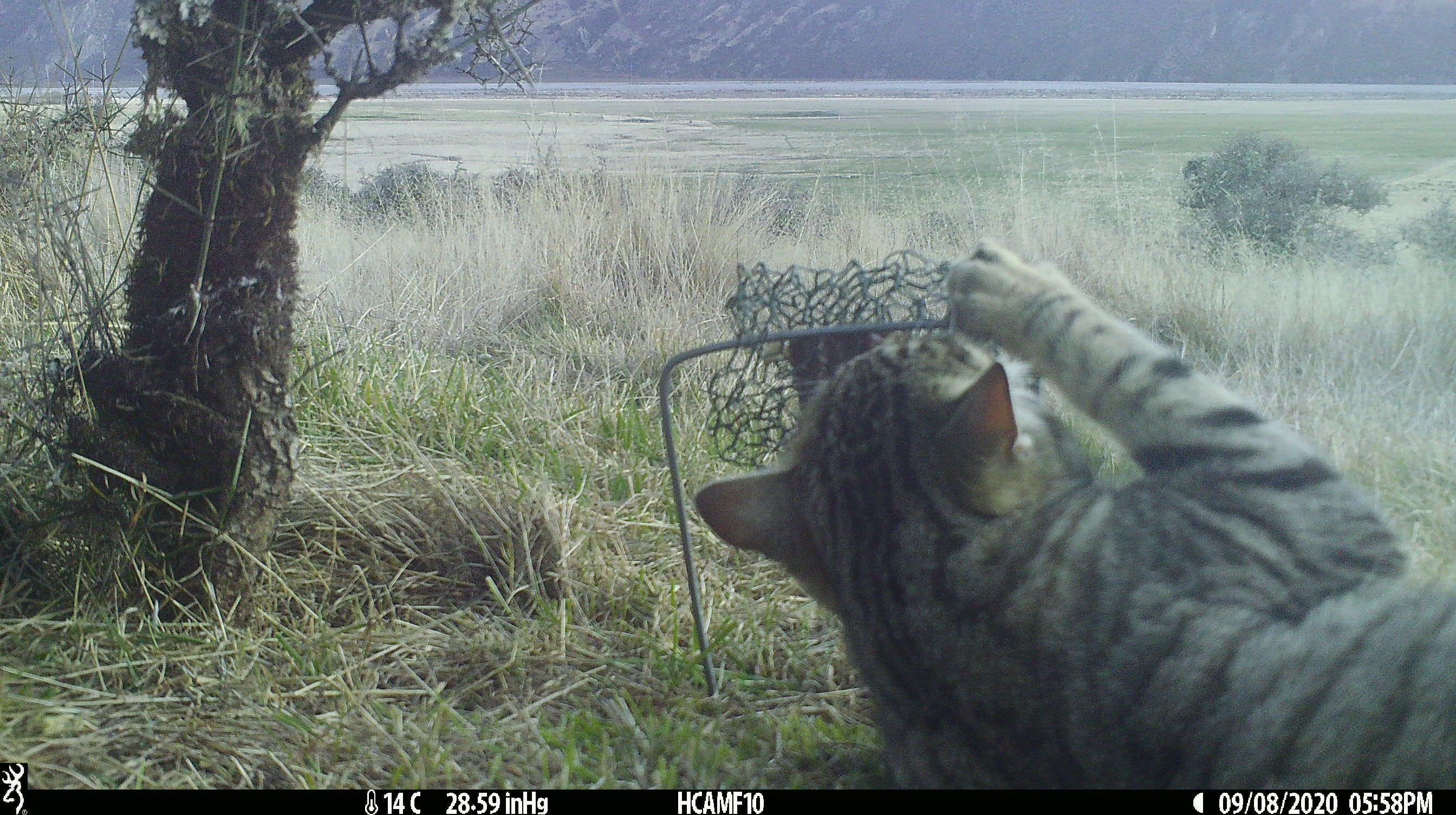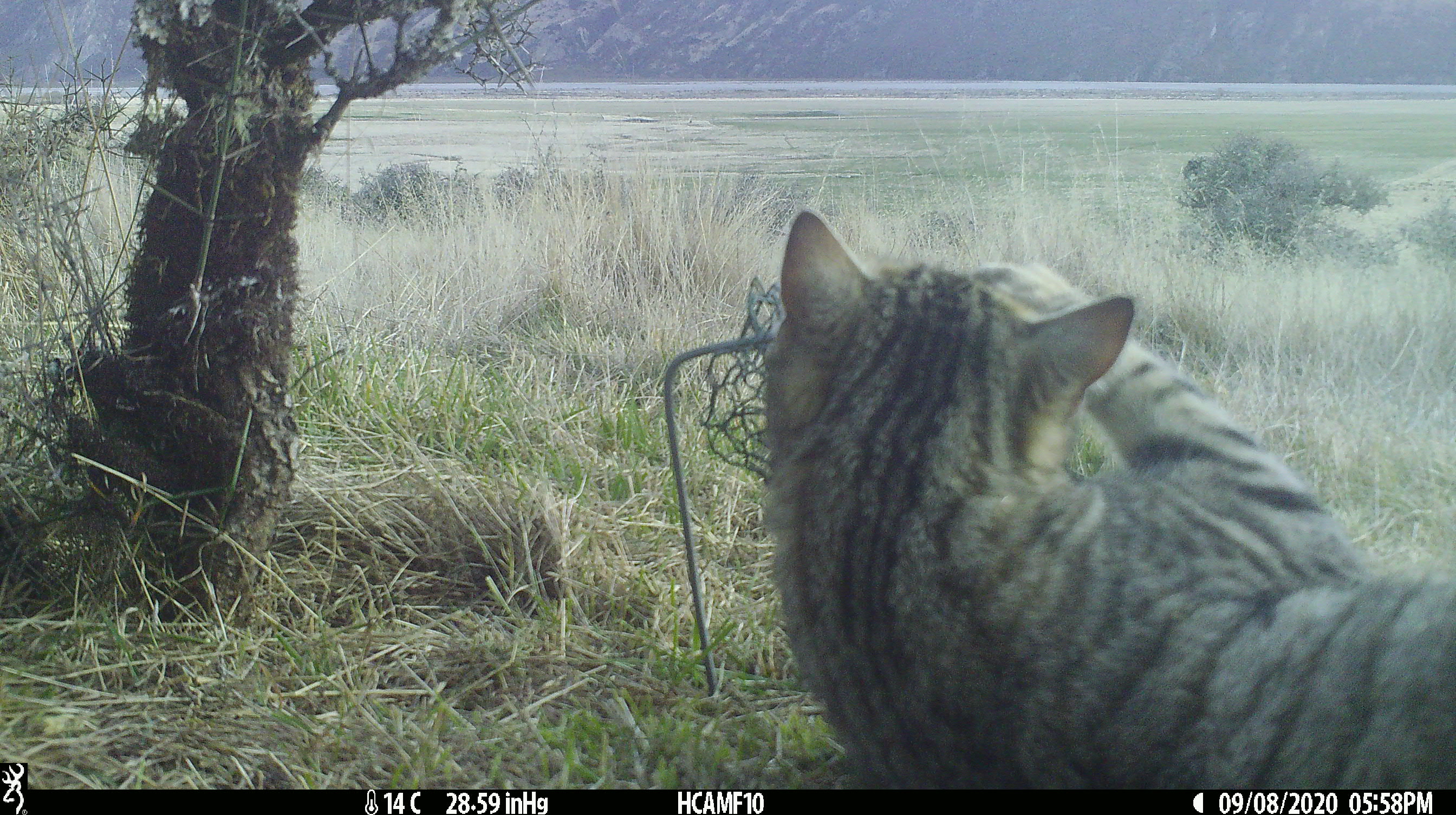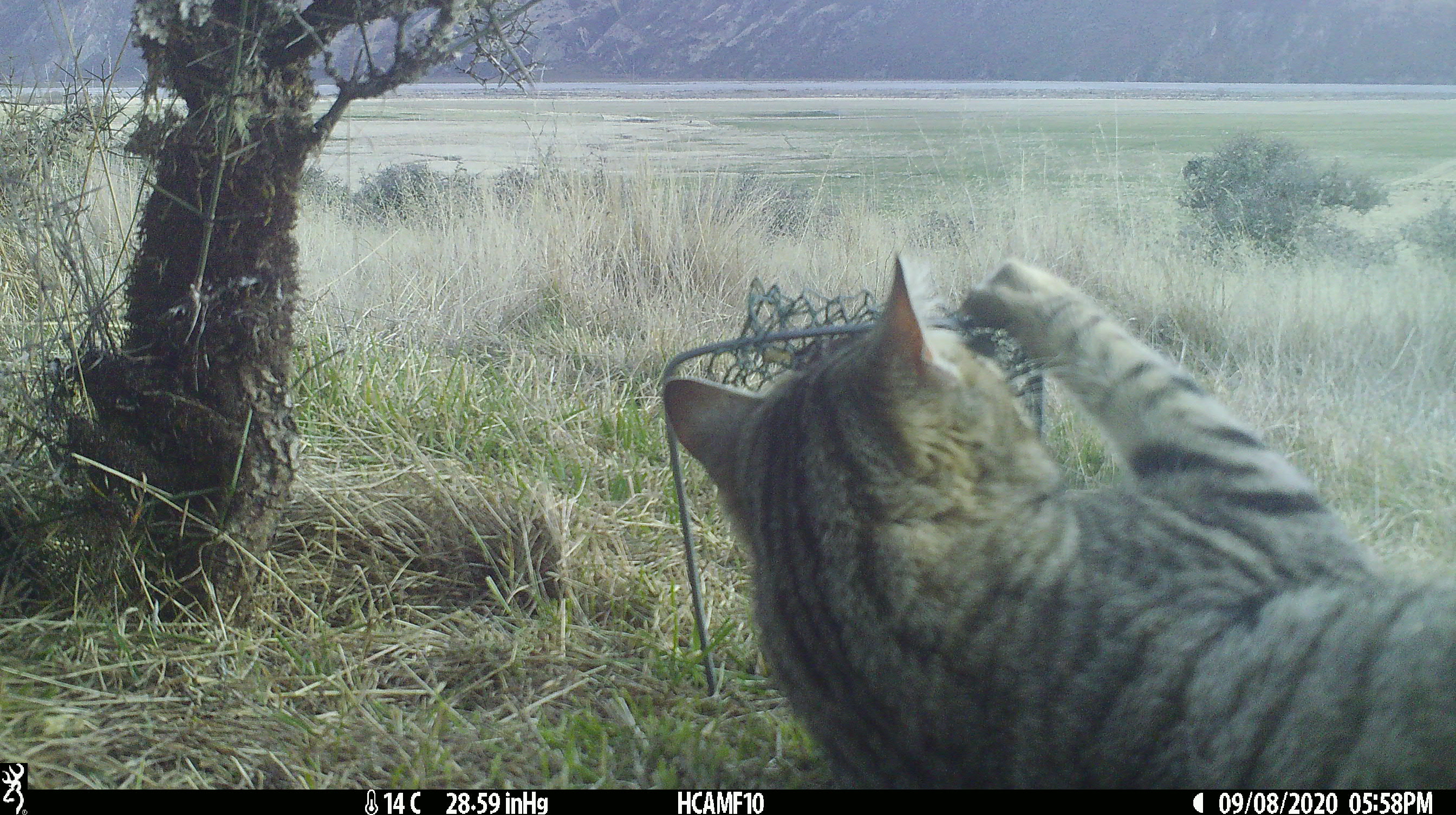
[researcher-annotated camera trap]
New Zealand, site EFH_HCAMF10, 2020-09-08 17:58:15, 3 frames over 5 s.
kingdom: Animalia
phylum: Chordata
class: Mammalia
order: Carnivora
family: Felidae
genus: Felis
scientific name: Felis catus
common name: domestic cat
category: cat